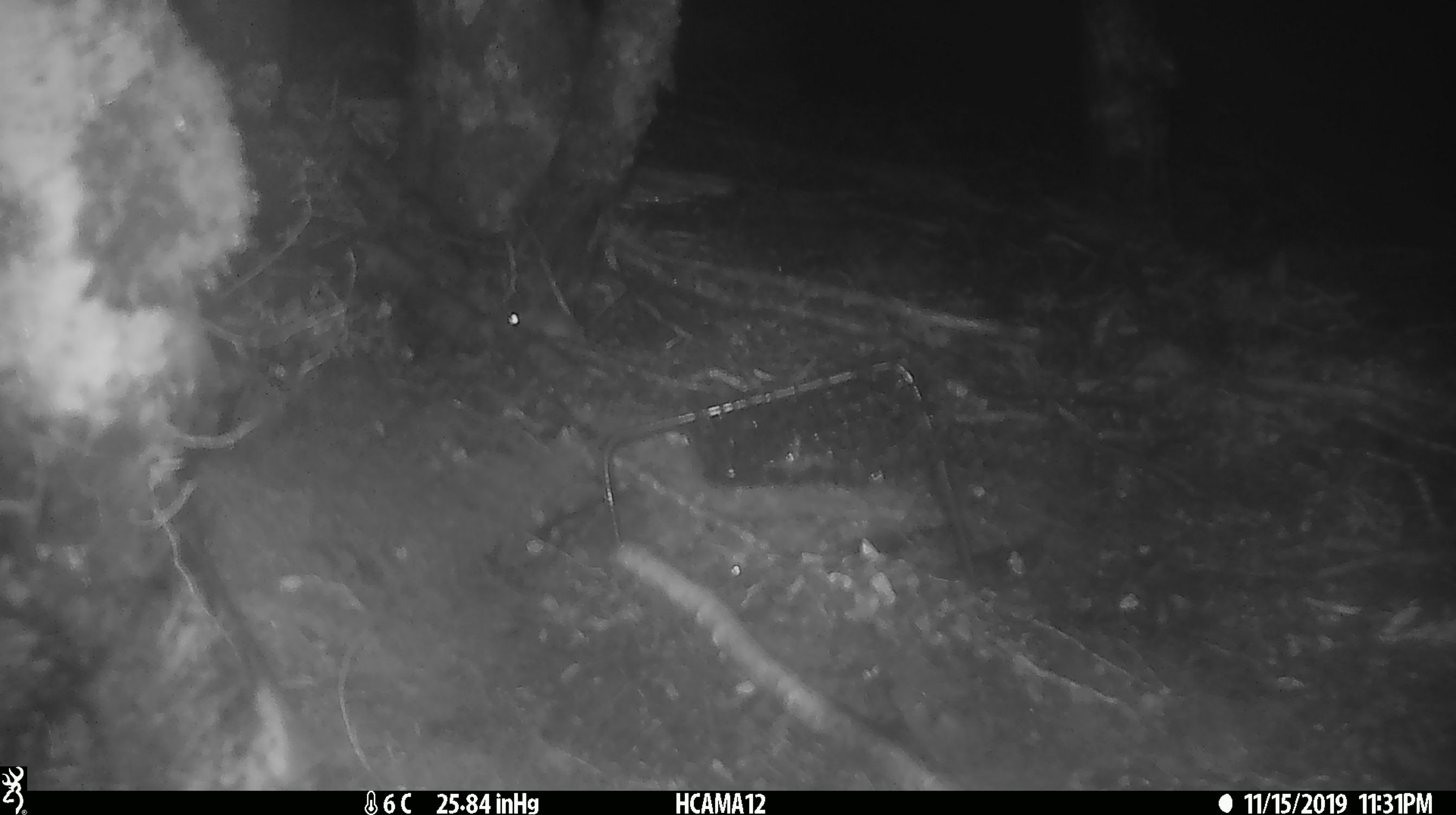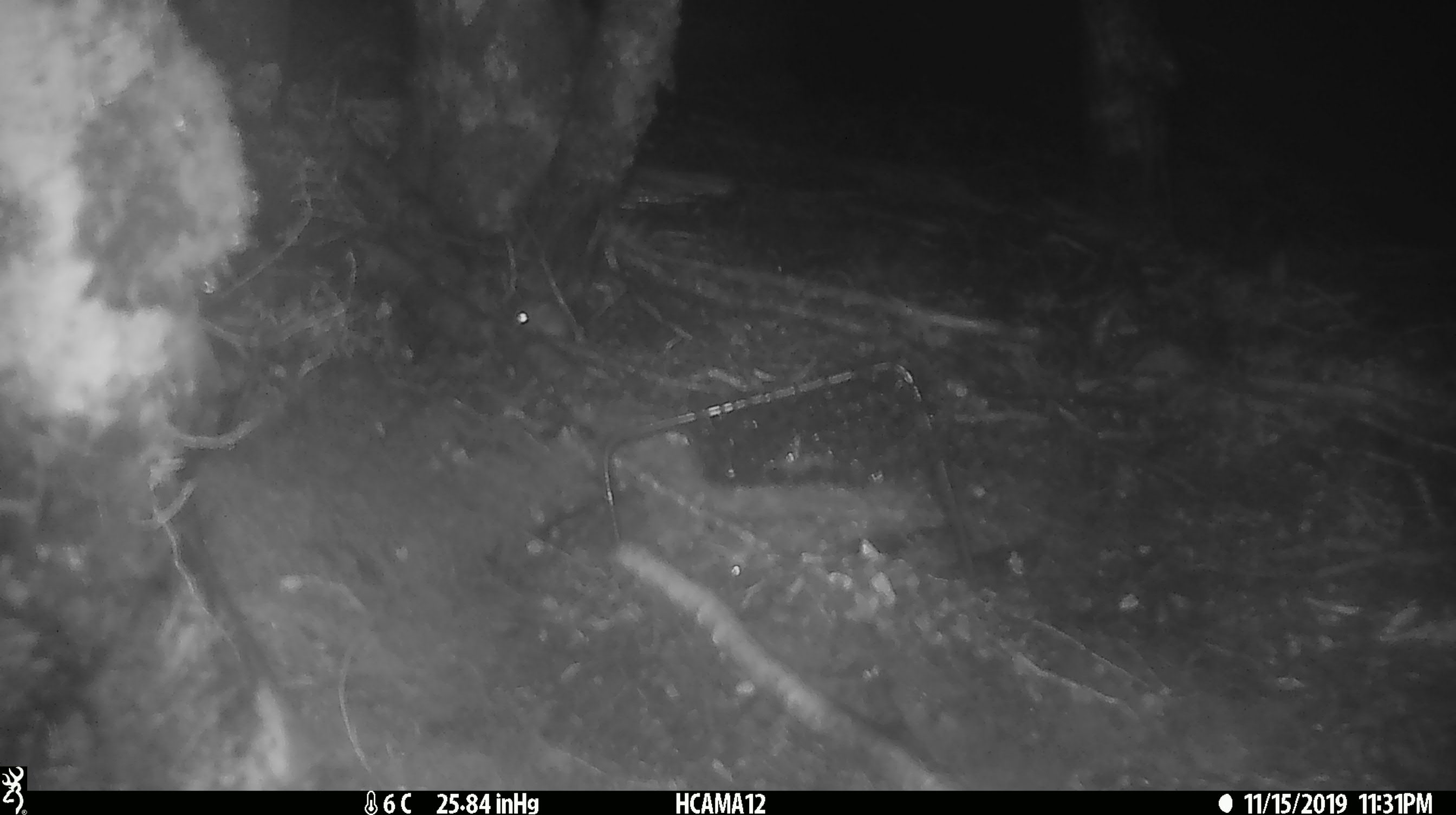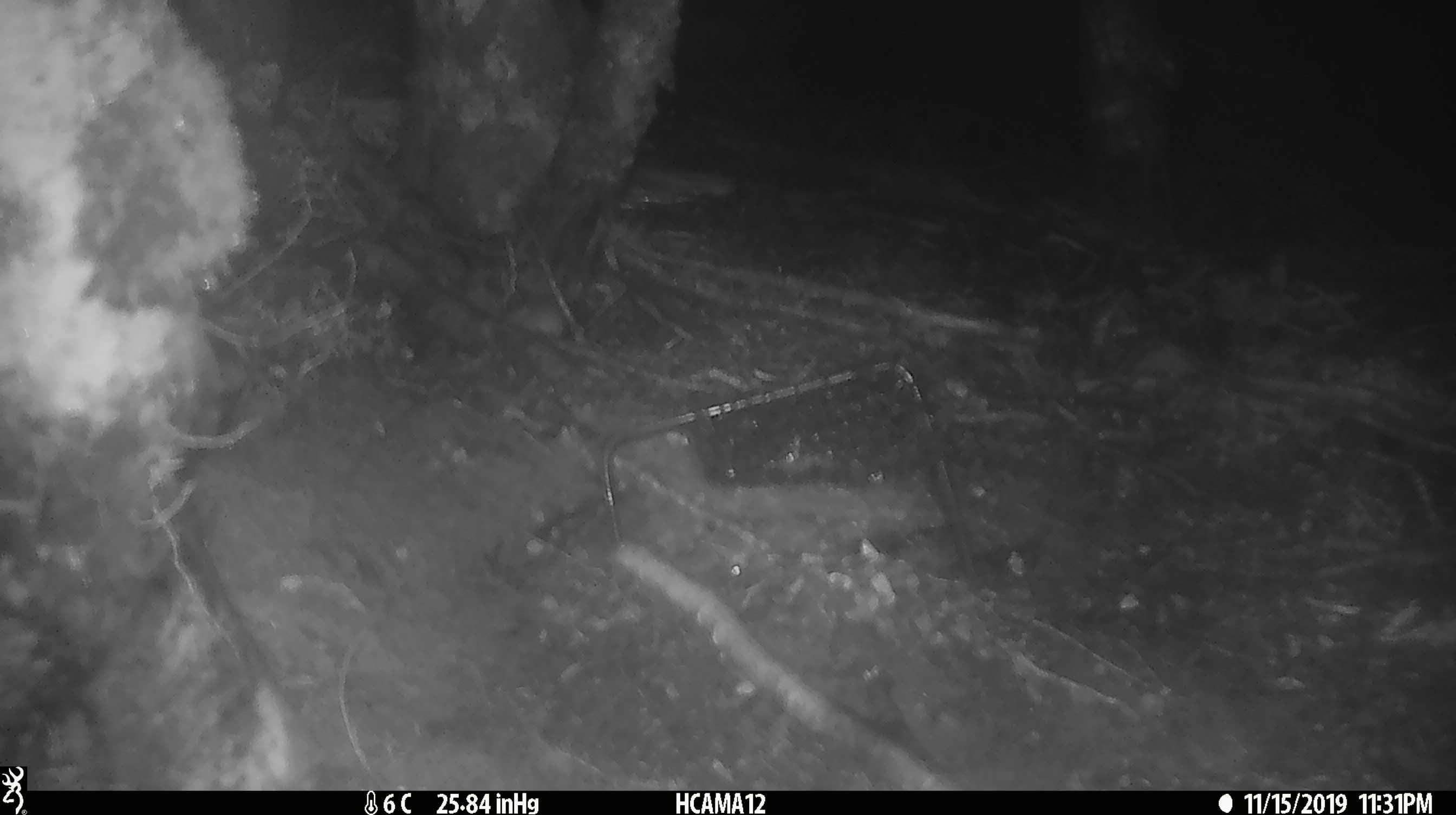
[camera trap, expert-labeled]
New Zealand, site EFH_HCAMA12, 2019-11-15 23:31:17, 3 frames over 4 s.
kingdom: Animalia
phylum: Chordata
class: Mammalia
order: Rodentia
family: Muridae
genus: Mus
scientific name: Mus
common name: mouse